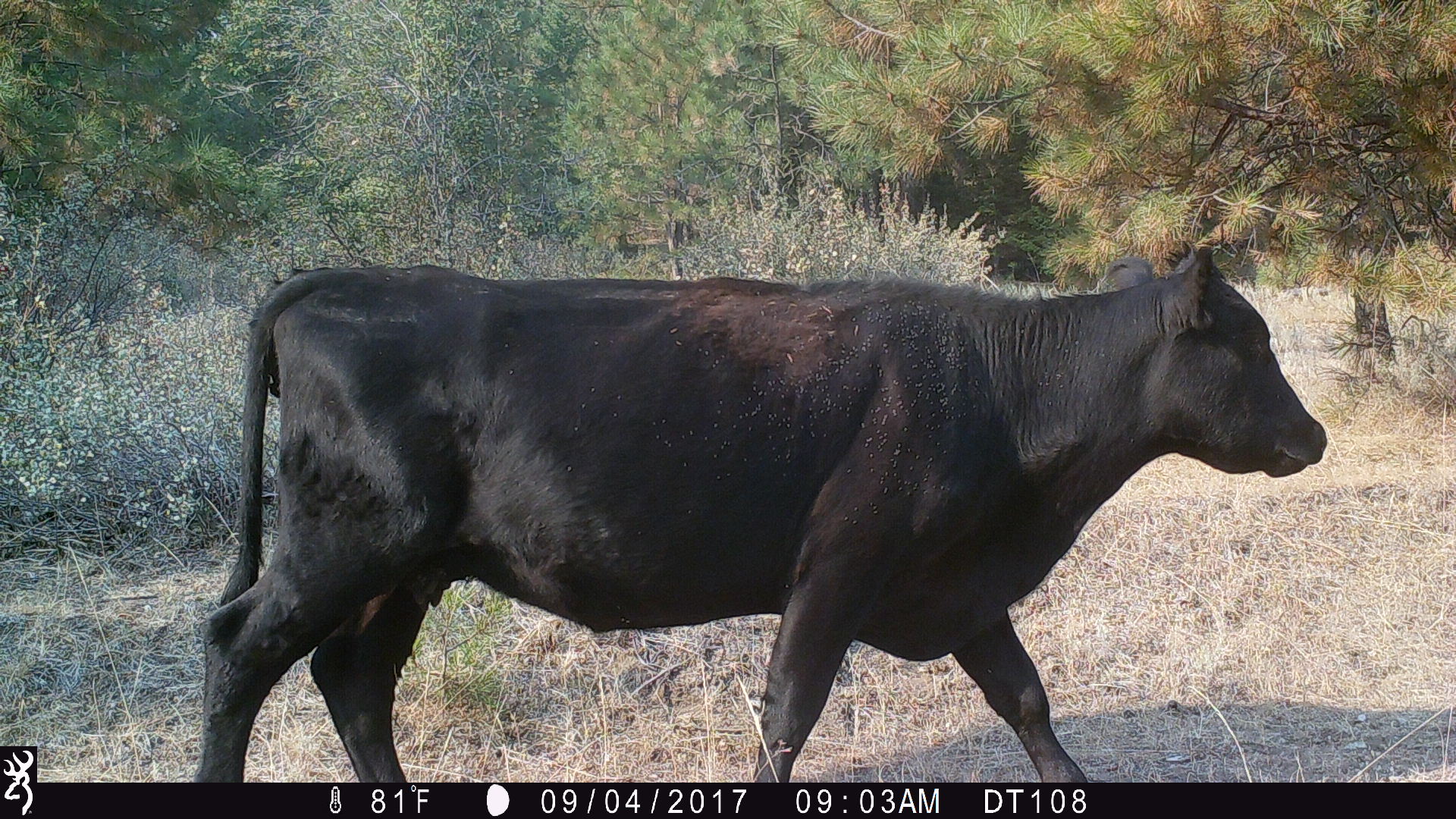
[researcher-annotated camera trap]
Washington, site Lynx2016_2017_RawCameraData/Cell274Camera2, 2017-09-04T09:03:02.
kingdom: Animalia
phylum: Chordata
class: Mammalia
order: Artiodactyla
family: Bovidae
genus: Bos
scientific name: Bos taurus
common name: domestic cattle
Domestic cattle (Bos taurus). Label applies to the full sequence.